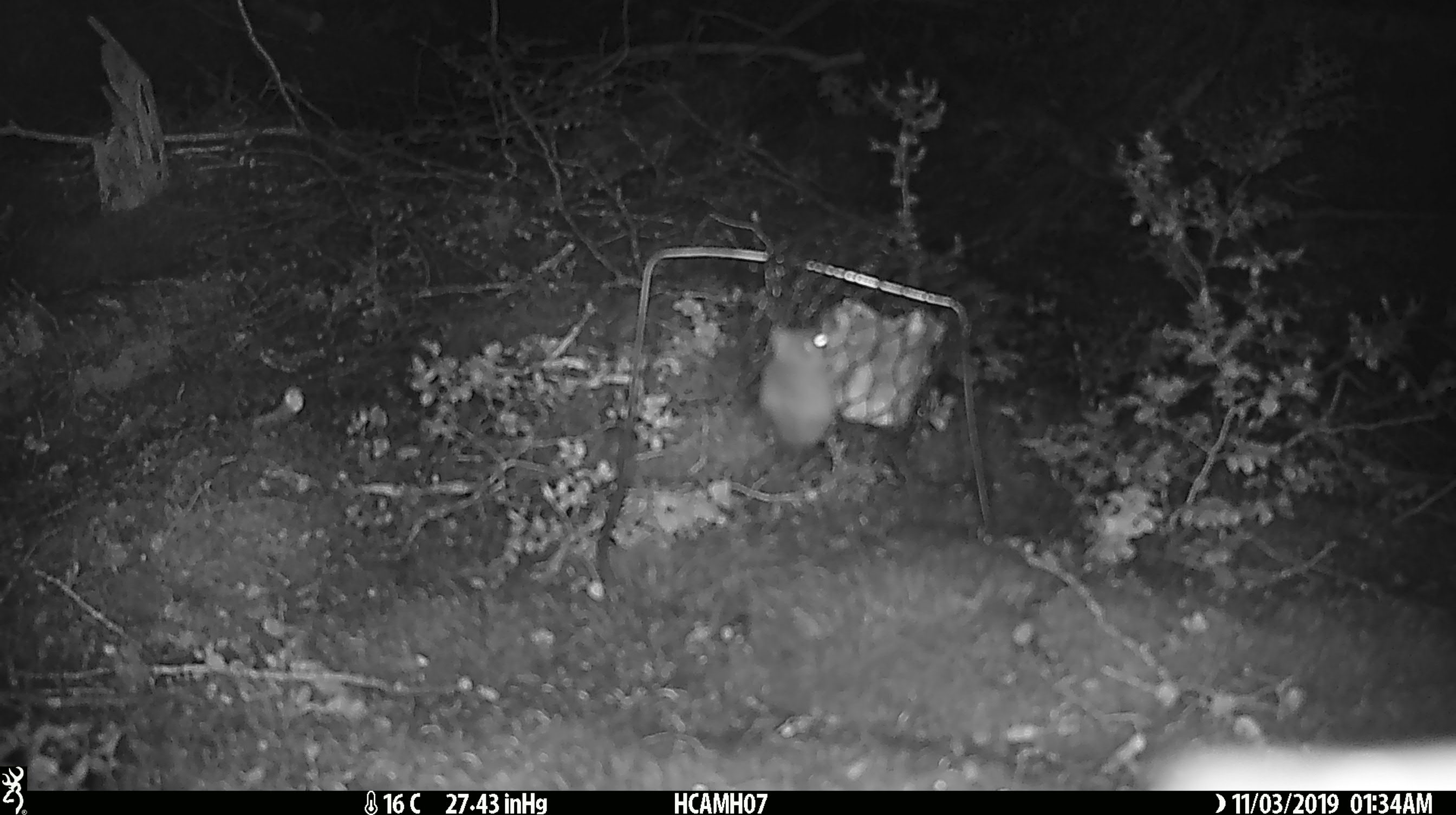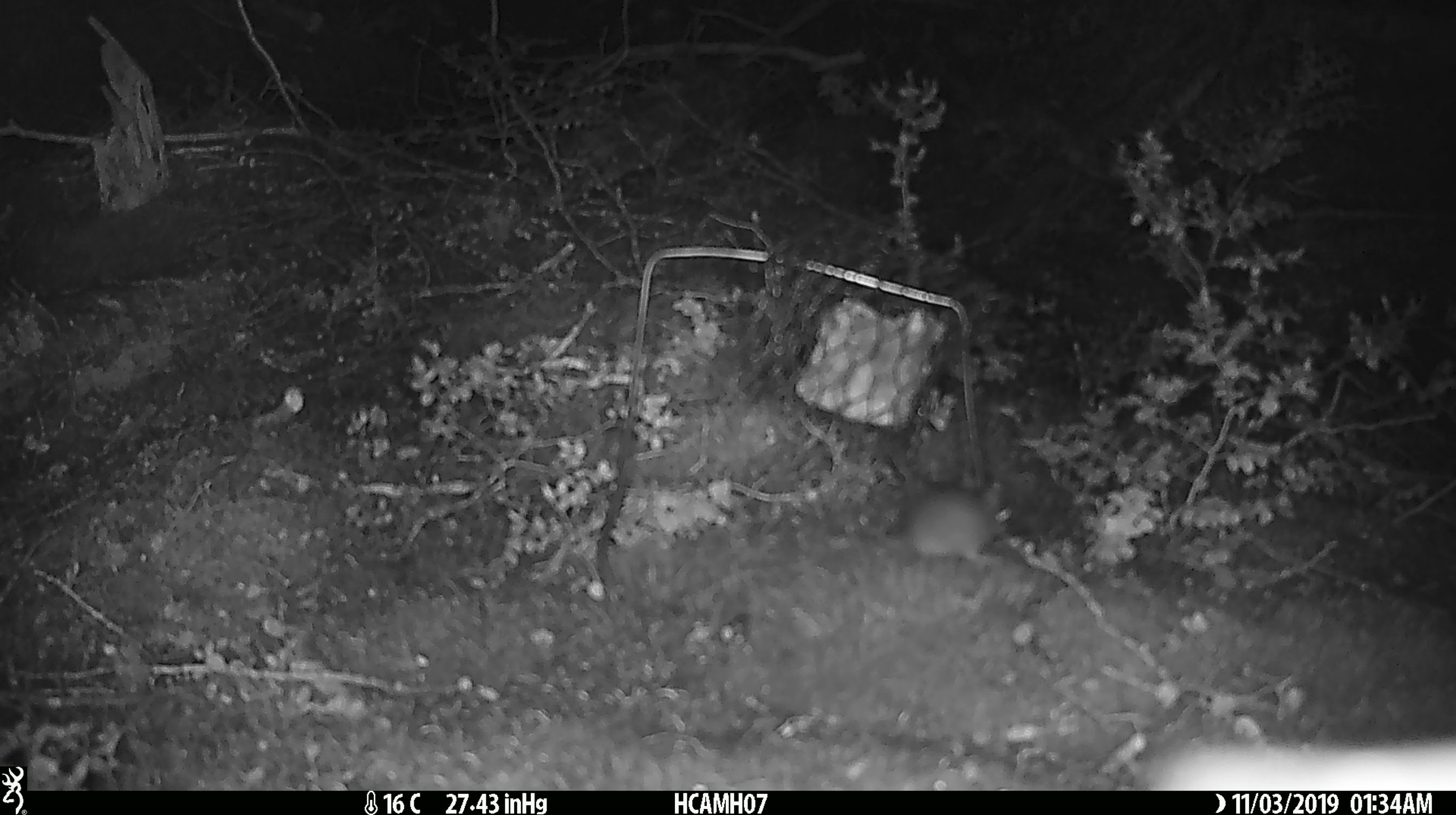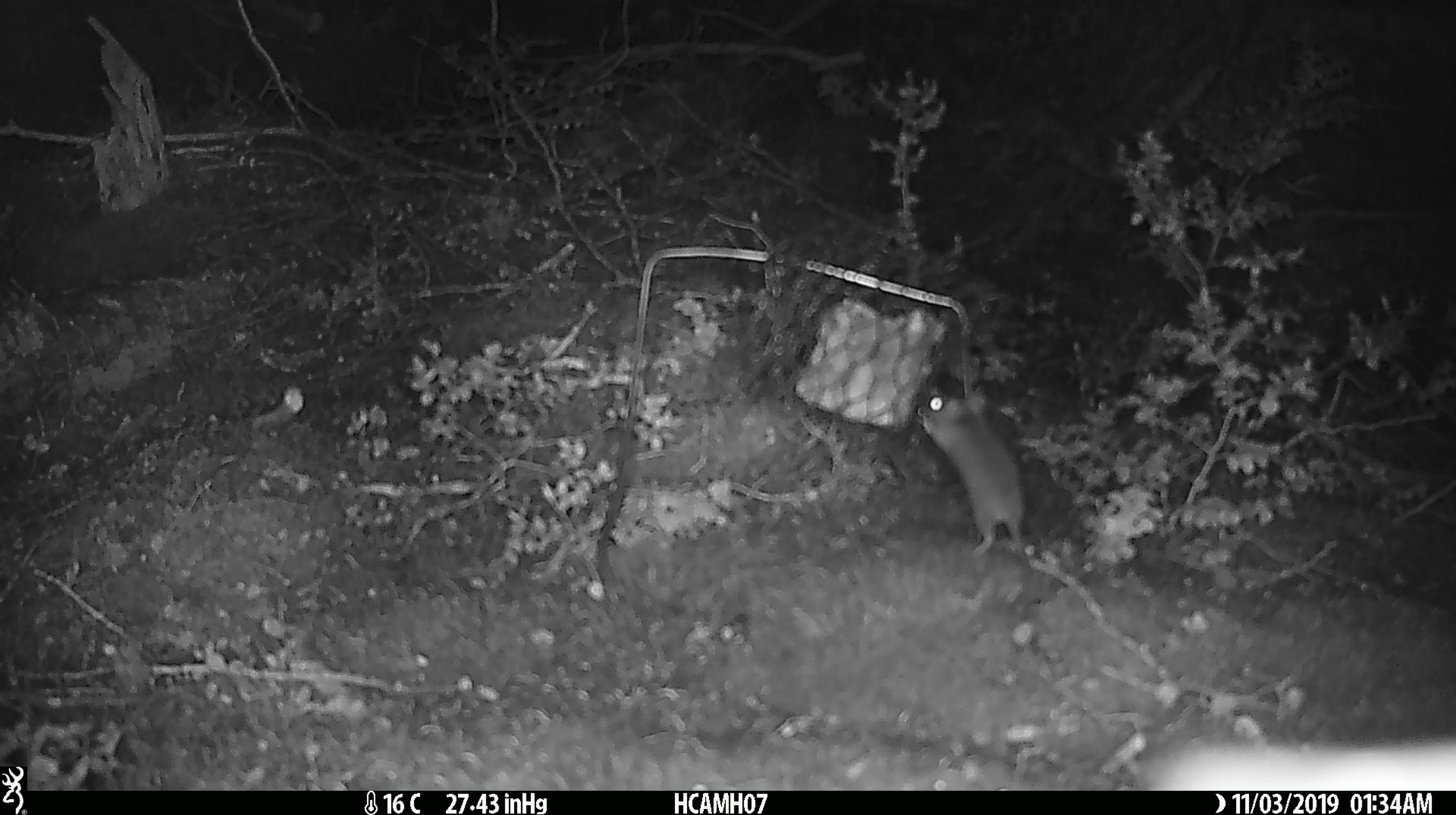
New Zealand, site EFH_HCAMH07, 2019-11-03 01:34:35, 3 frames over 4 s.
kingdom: Animalia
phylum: Chordata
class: Mammalia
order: Rodentia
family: Muridae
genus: Mus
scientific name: Mus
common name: mouse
Mouse (Mus).